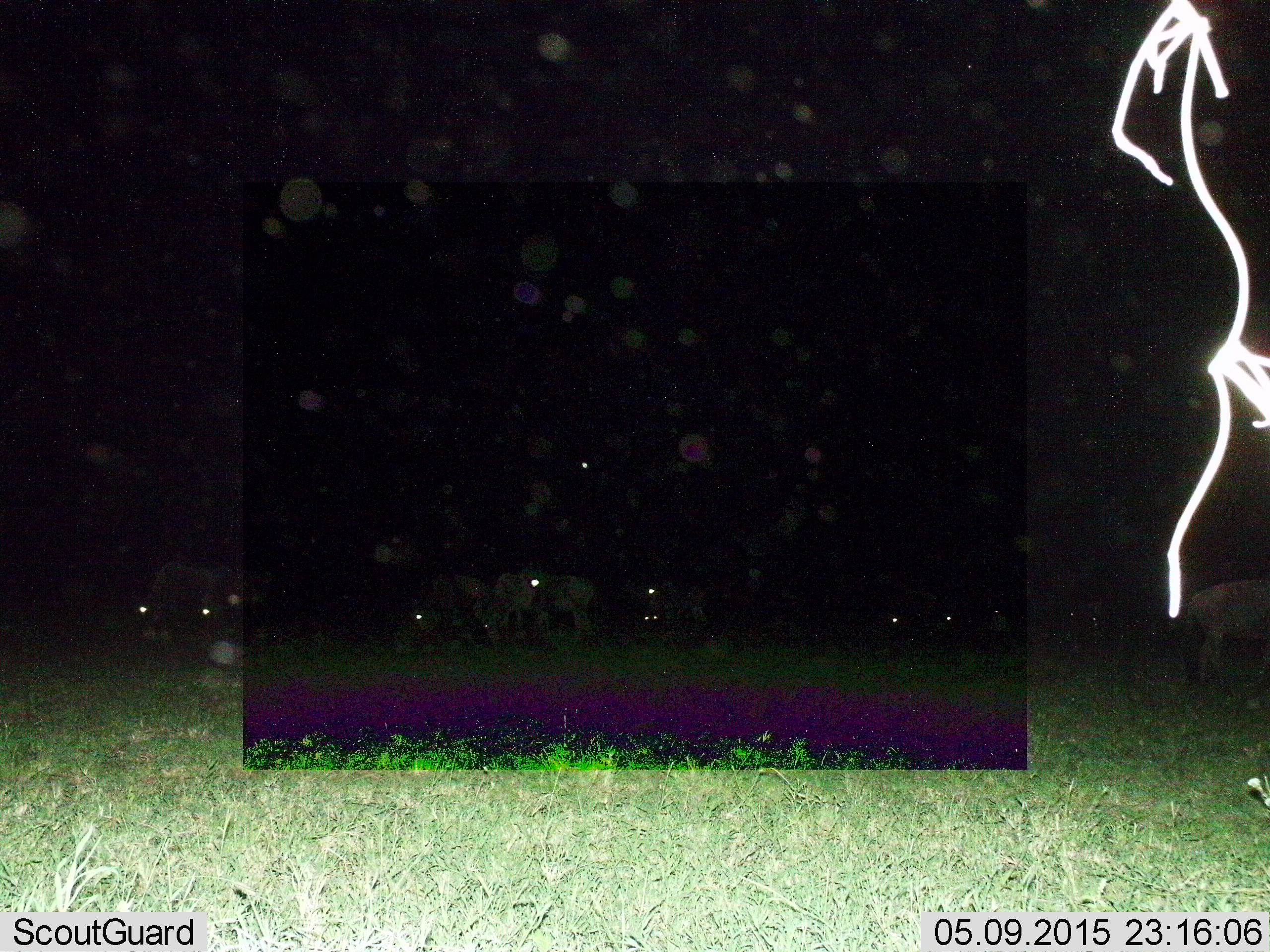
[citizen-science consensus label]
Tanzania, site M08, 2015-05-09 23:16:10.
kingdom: Animalia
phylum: Chordata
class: Mammalia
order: Artiodactyla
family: Bovidae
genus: Connochaetes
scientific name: Connochaetes taurinus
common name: blue wildebeest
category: wildebeest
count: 9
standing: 70%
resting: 20%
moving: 30%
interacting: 0%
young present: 0%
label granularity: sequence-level